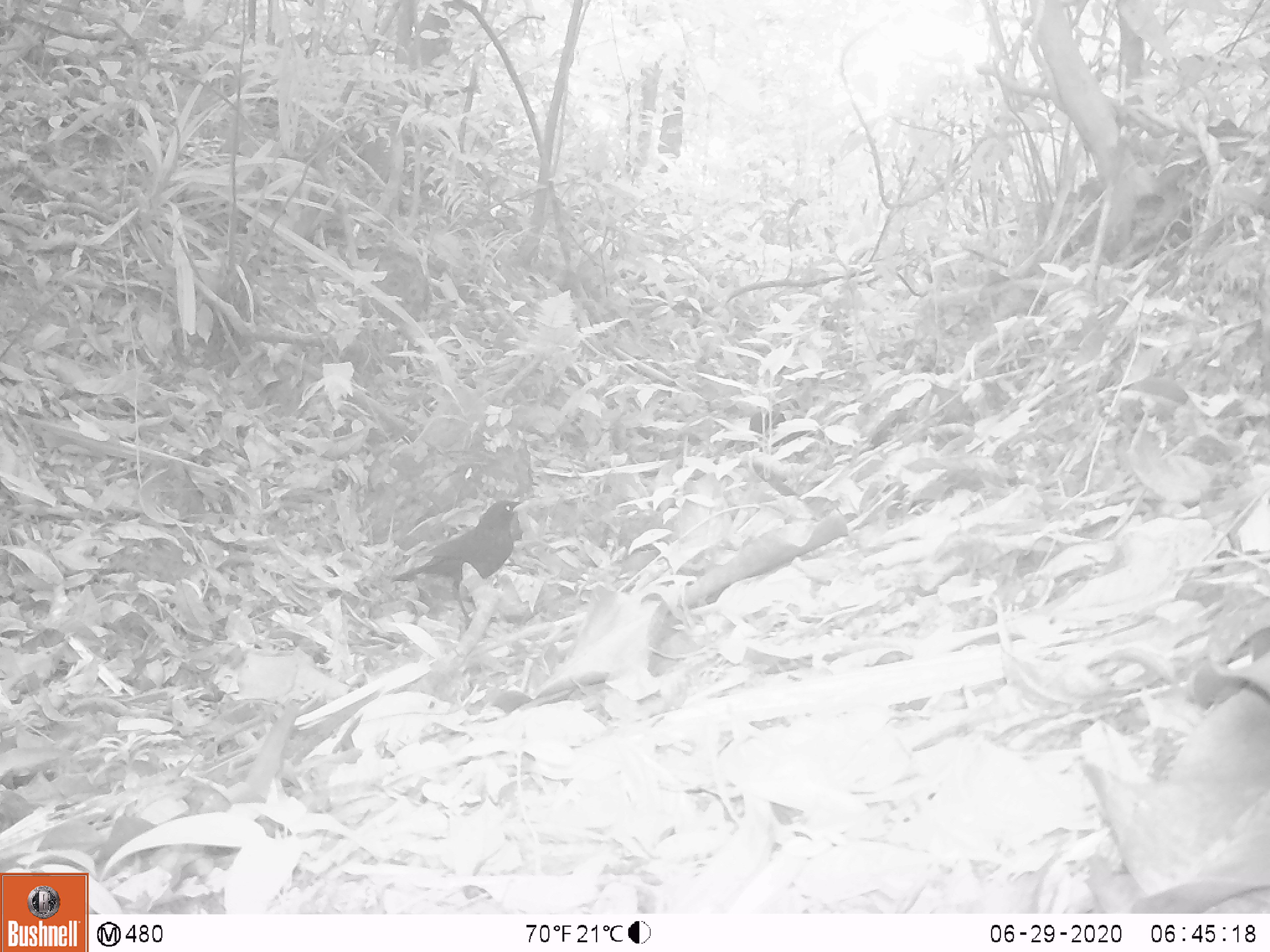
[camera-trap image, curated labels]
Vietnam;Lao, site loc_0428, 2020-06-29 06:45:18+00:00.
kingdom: Animalia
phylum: Chordata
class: Aves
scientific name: Aves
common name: bird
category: unidentified bird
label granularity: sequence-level